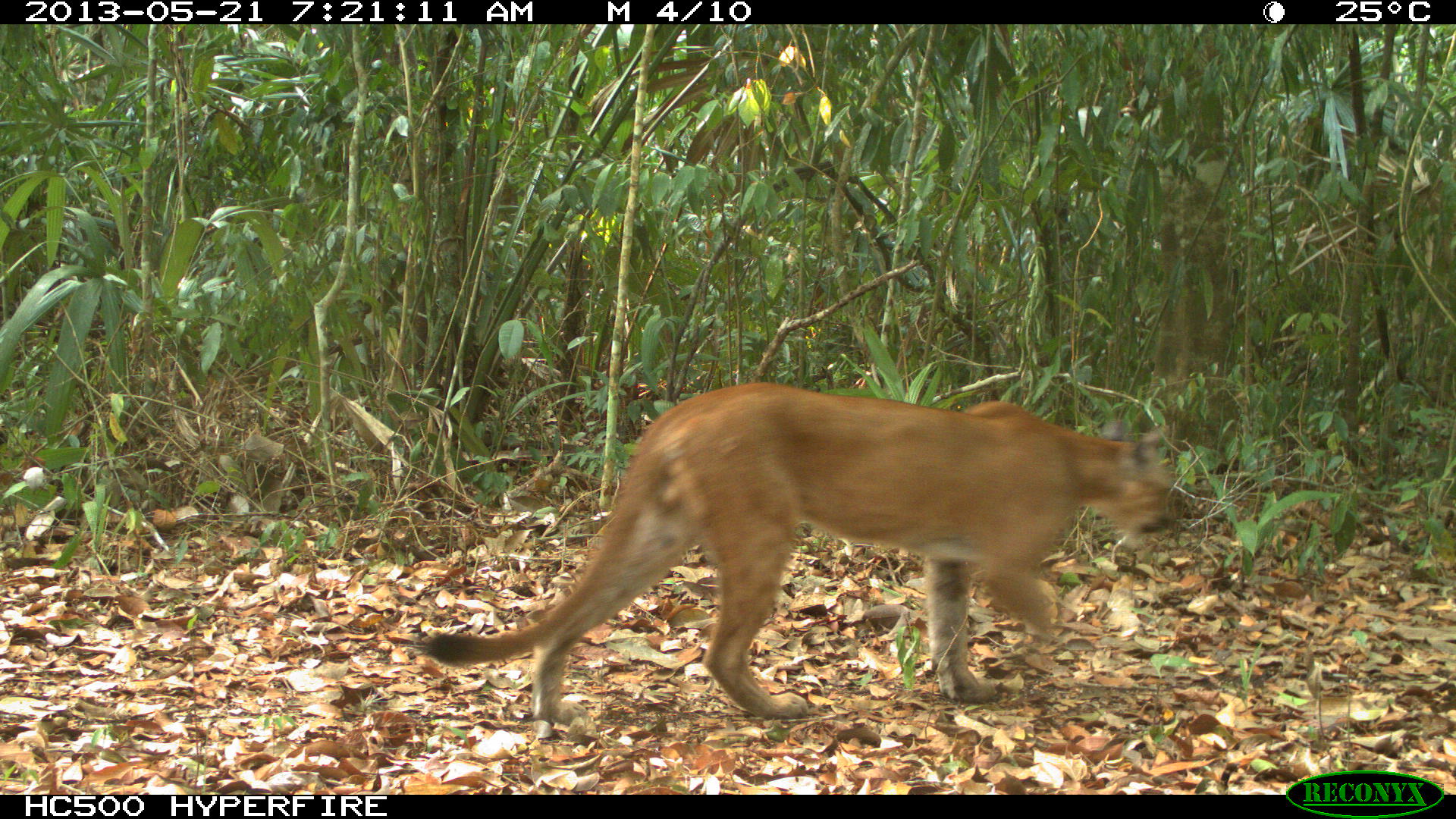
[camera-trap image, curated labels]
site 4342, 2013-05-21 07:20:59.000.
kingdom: Animalia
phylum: Chordata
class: Mammalia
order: Carnivora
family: Felidae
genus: Puma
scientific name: Puma concolor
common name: mountain lion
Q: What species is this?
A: Puma concolor (mountain lion).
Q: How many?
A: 1.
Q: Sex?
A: Male.